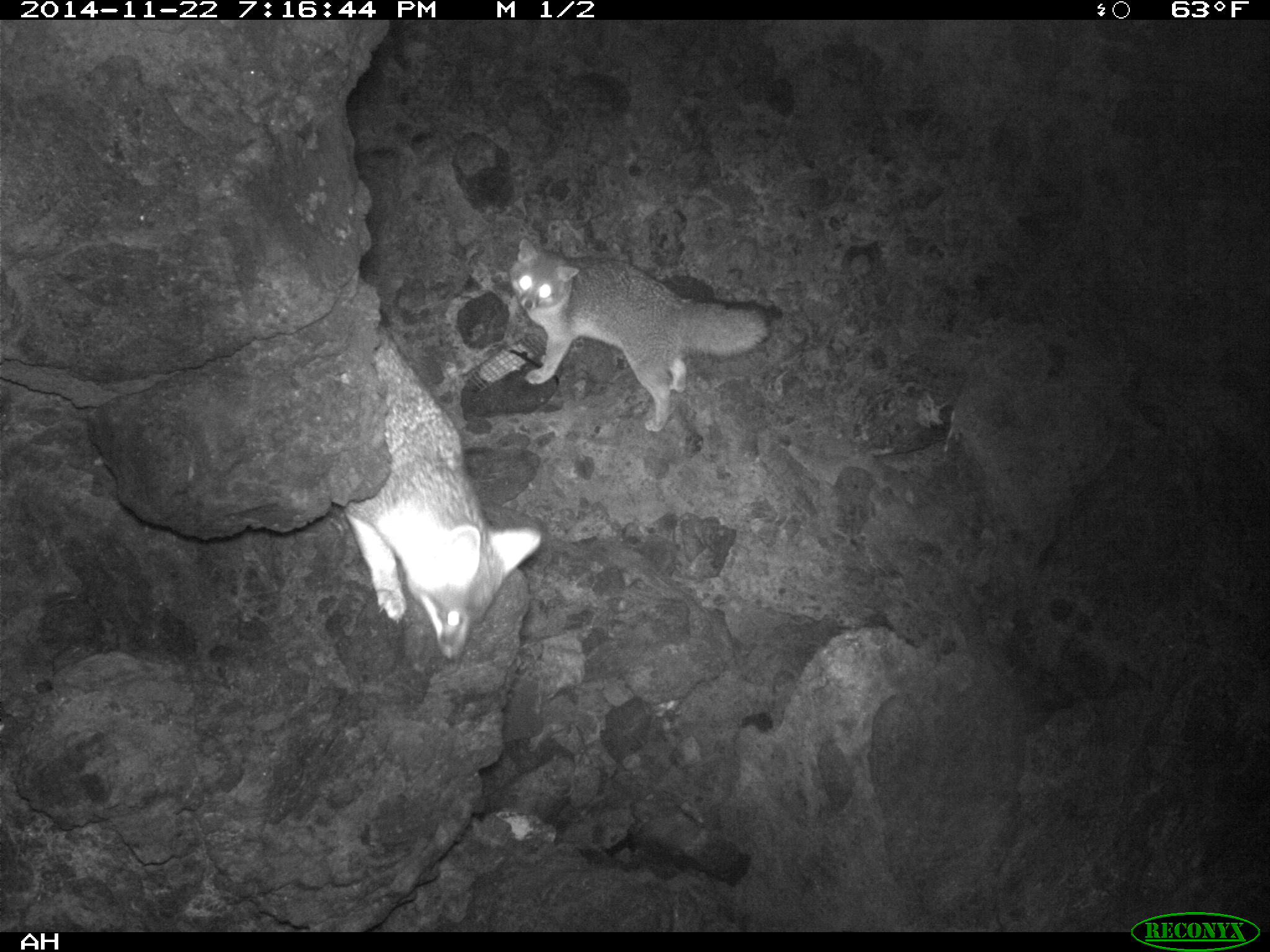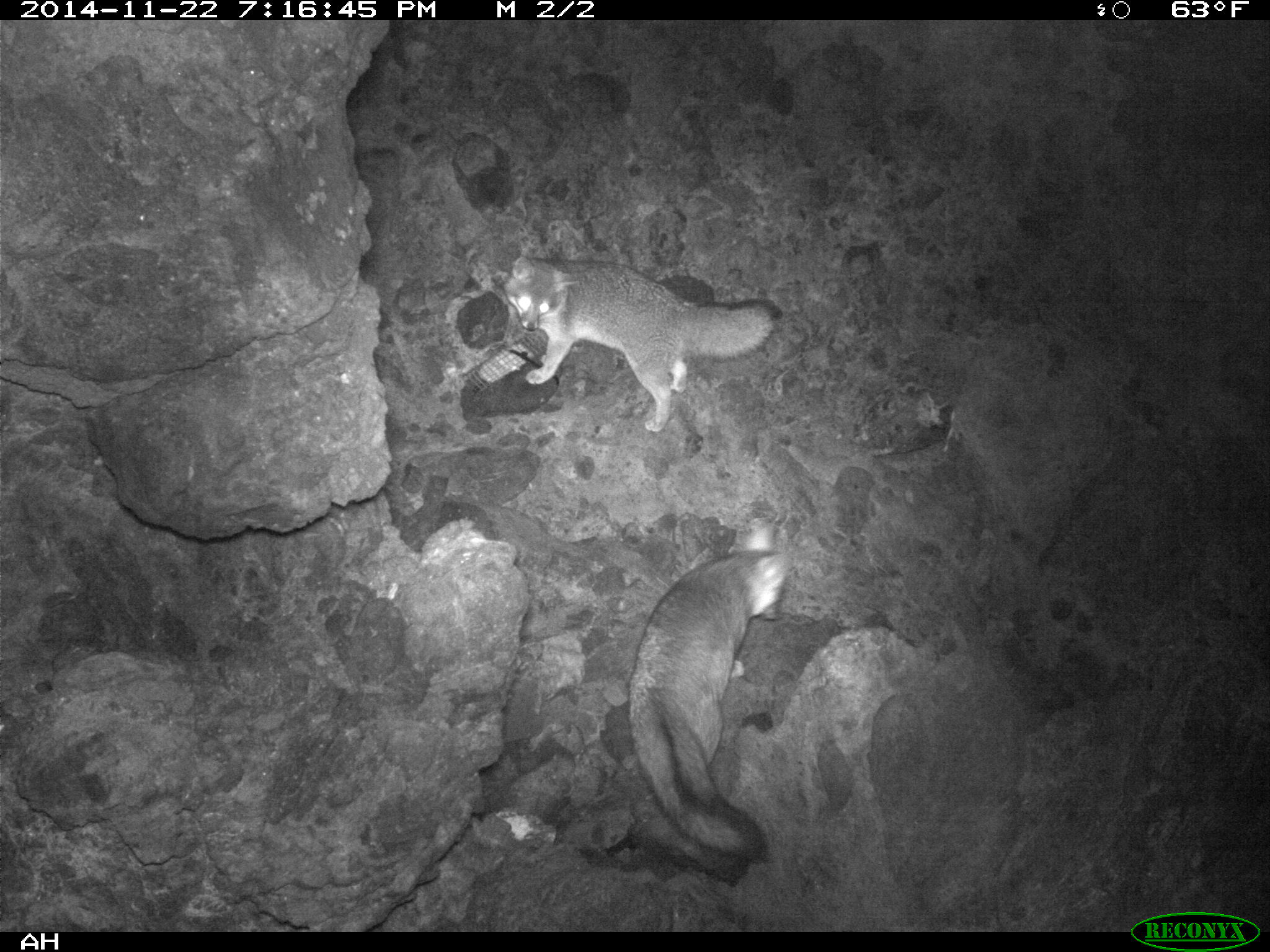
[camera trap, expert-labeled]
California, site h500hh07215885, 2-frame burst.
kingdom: Animalia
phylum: Chordata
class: Mammalia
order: Carnivora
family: Canidae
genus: Urocyon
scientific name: Urocyon littoralis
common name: island fox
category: fox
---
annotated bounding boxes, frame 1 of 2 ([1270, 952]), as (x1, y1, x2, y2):
fox: (341, 327, 543, 664); (506, 237, 771, 433)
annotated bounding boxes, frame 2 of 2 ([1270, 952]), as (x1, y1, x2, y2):
fox: (627, 517, 792, 859); (503, 255, 783, 432)